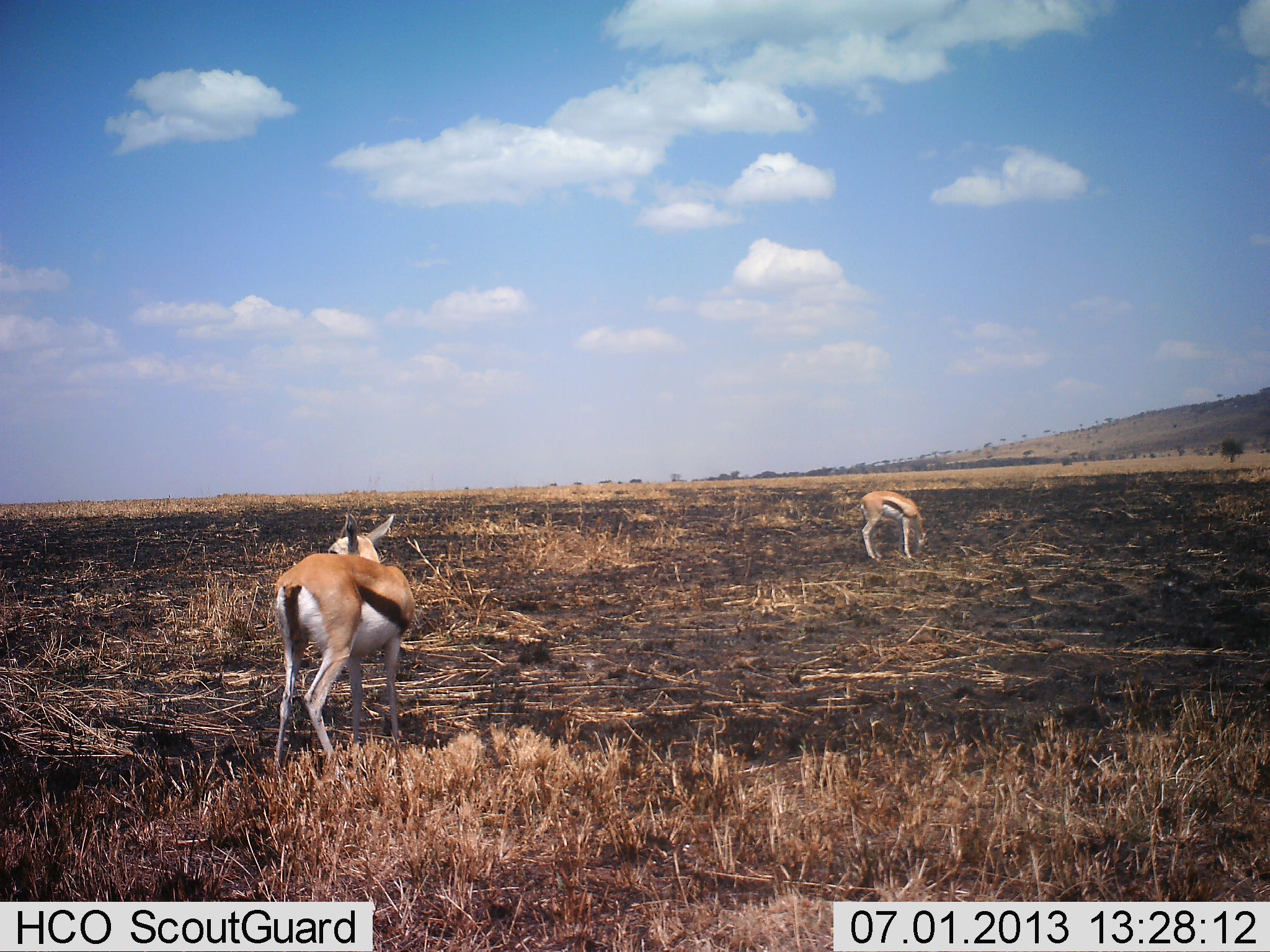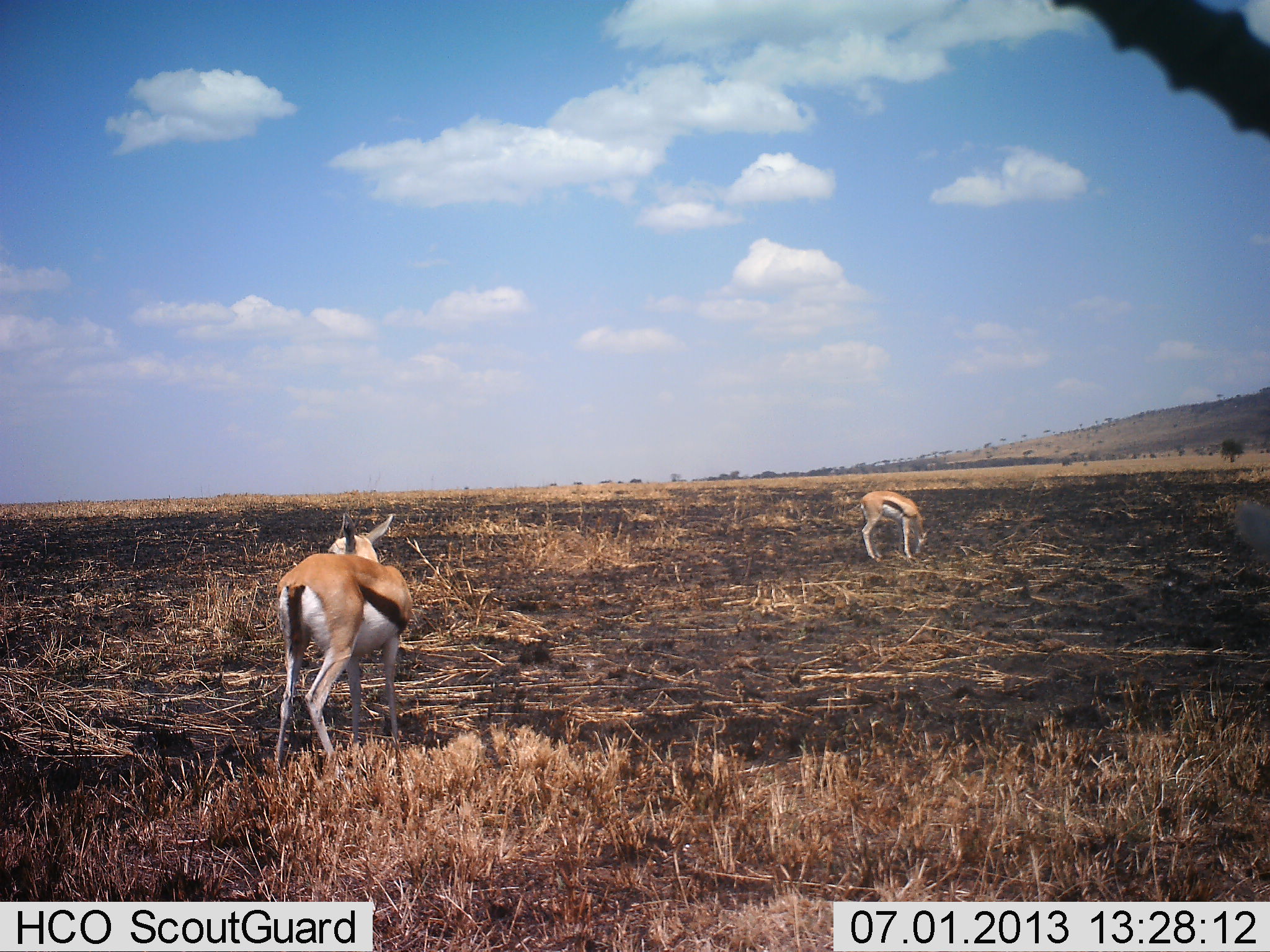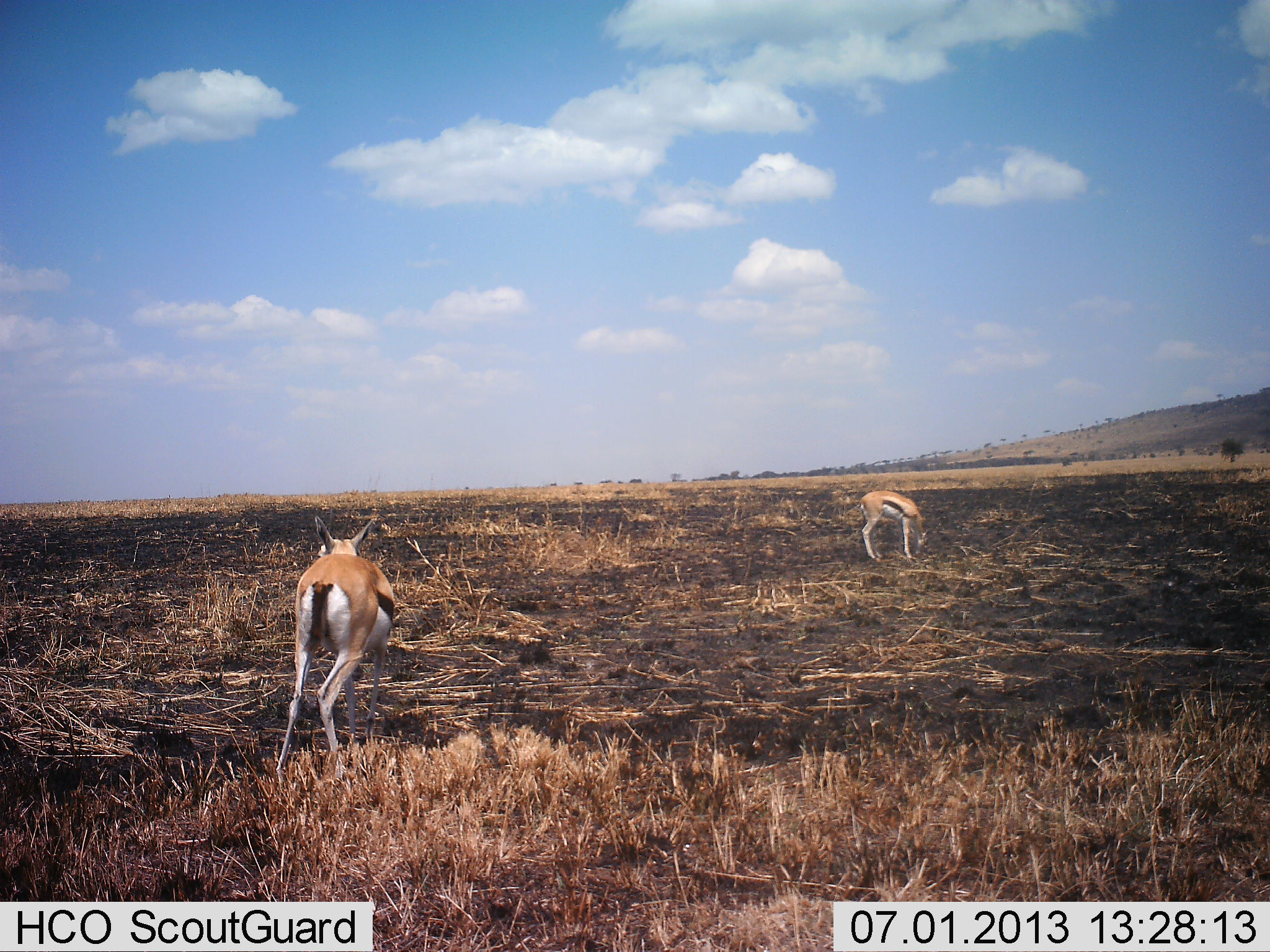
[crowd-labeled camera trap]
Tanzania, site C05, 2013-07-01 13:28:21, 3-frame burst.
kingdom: Animalia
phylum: Chordata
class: Mammalia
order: Artiodactyla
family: Bovidae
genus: Eudorcas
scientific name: Eudorcas thomsonii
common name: thomson's gazelle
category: gazellethomsons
Gazellethomsons (thomson's gazelle) (Eudorcas thomsonii), count 3. Behavior (volunteer vote fractions): standing 70%, resting 0%, moving 10%, interacting 0%. Young present (vote fraction): 0%. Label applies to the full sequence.